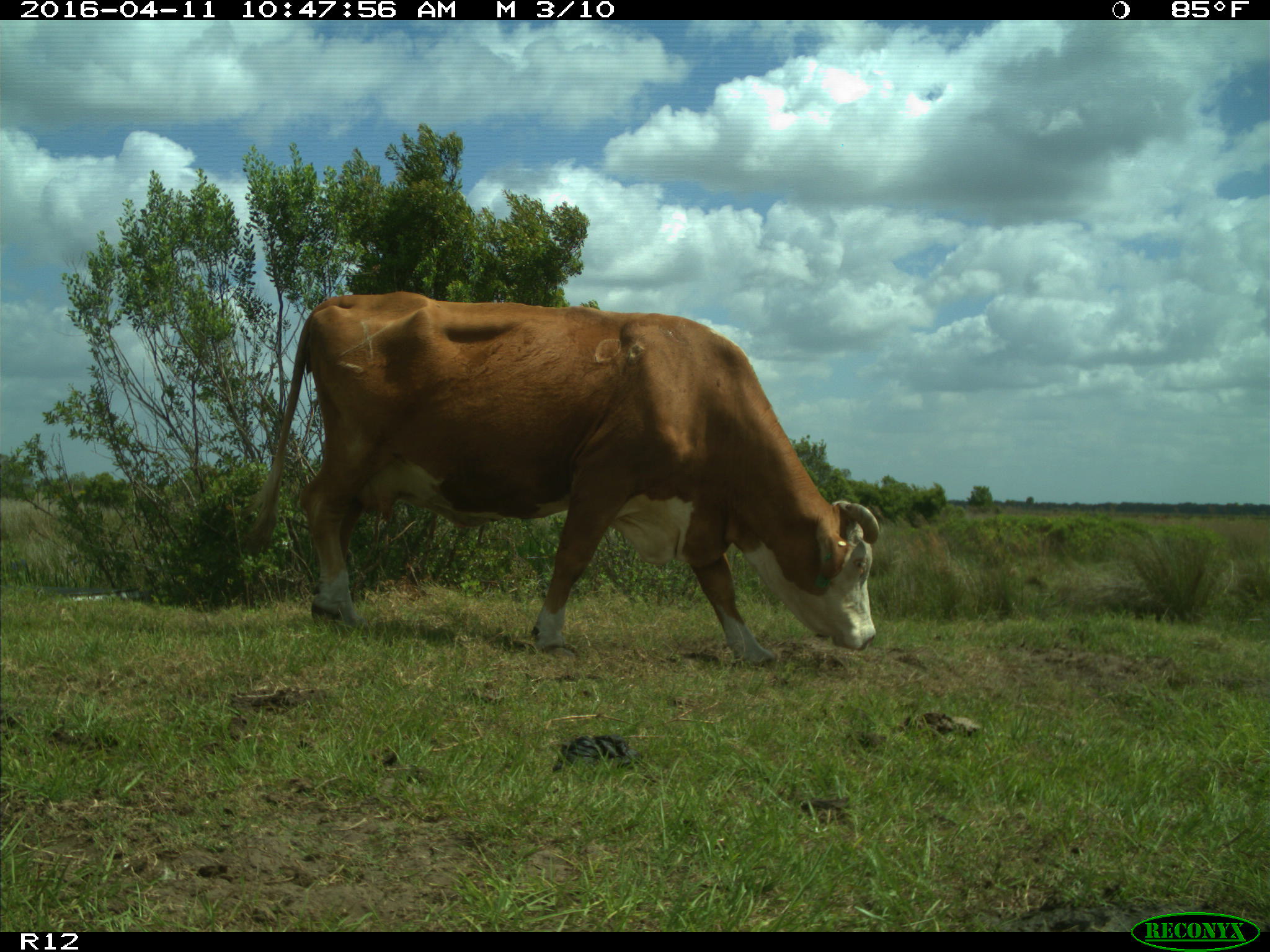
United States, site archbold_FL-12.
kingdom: Animalia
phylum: Chordata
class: Mammalia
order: Artiodactyla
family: Bovidae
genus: Bos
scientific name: Bos taurus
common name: domestic cow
Bos taurus (domestic cow).